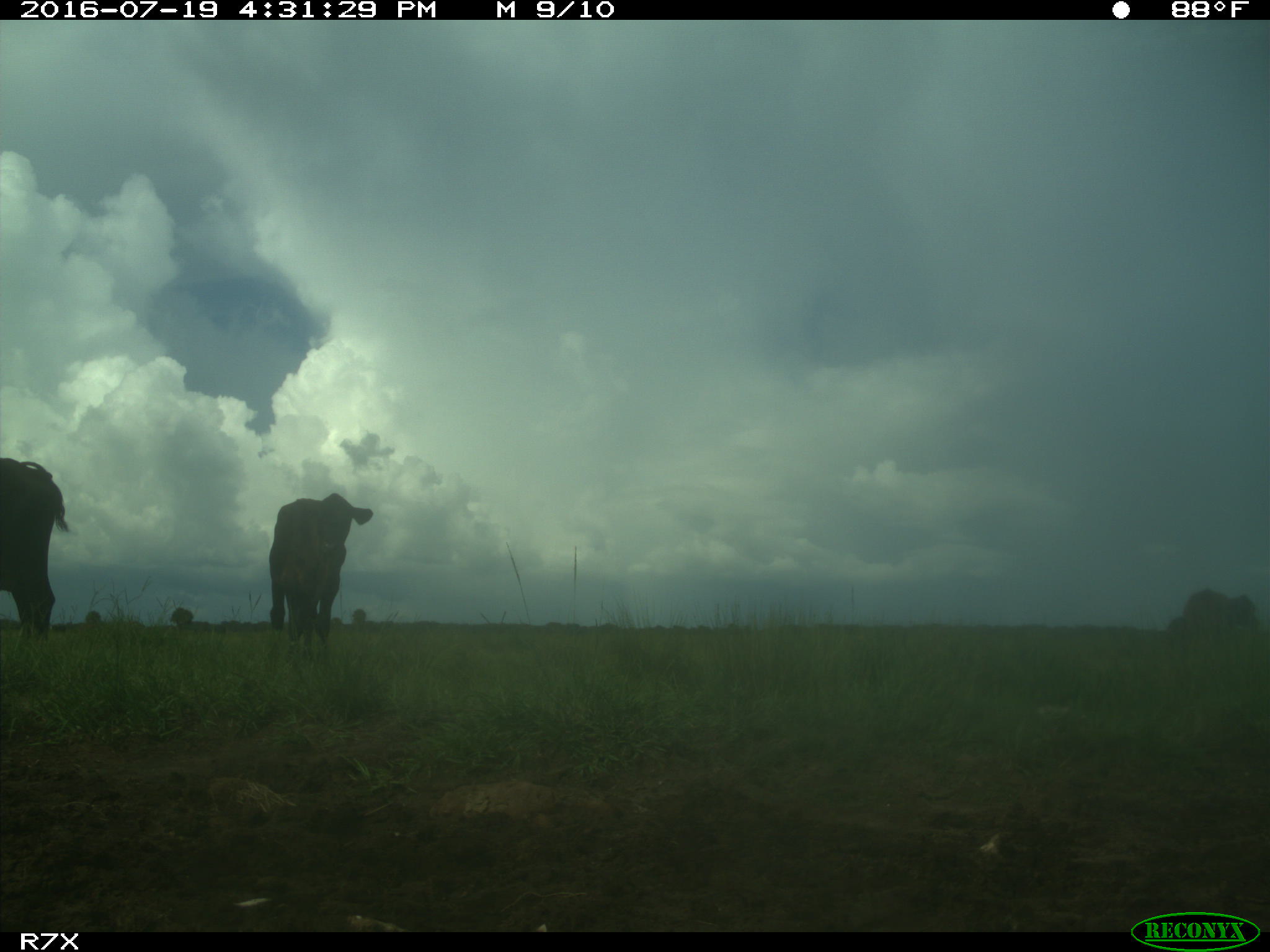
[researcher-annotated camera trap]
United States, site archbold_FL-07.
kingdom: Animalia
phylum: Chordata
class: Mammalia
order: Artiodactyla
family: Bovidae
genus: Bos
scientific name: Bos taurus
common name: domestic cow